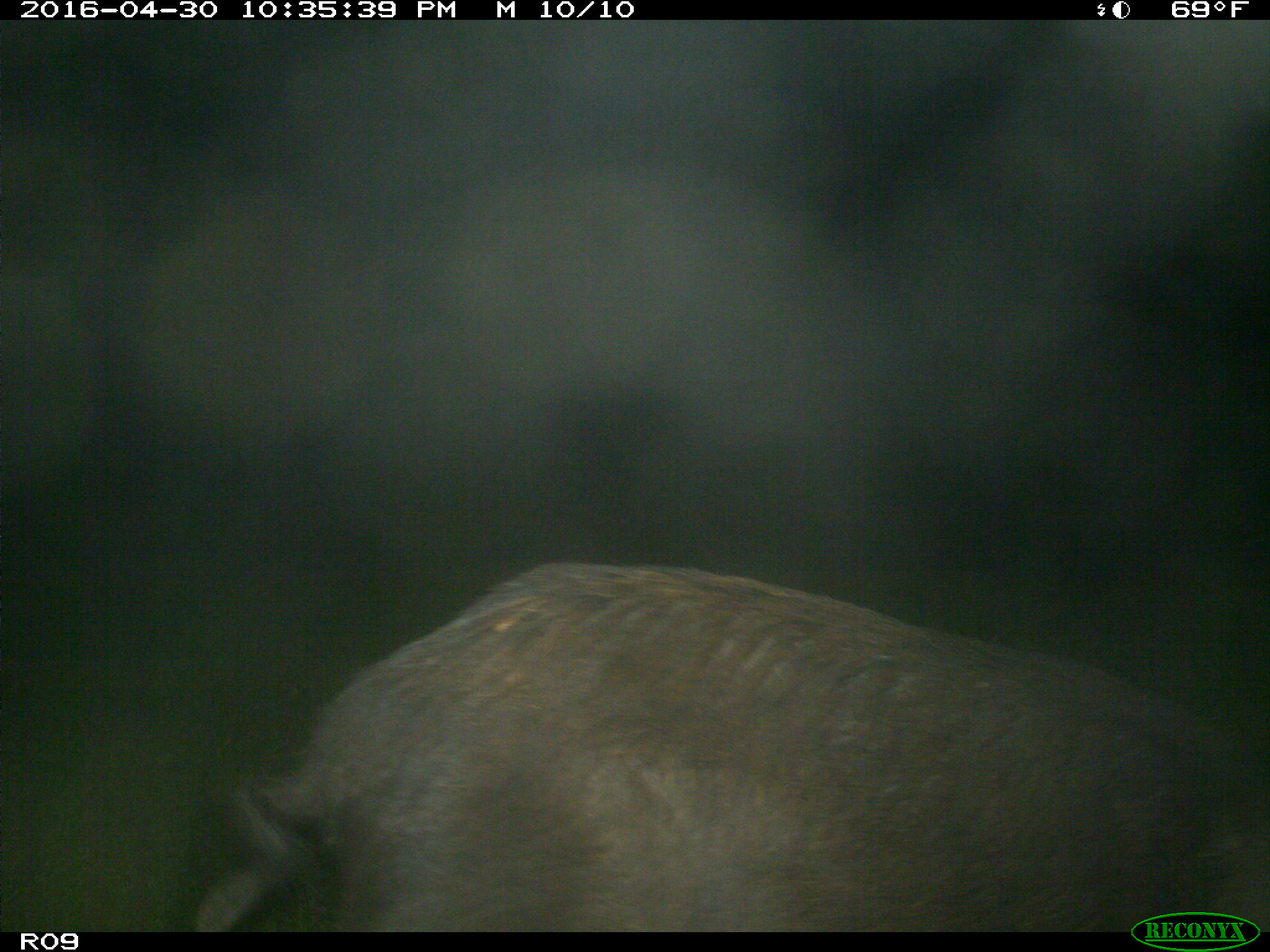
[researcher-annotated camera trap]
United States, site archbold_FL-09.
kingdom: Animalia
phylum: Chordata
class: Mammalia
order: Artiodactyla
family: Suidae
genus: Sus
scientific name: Sus scrofa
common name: wild boar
Sus scrofa (wild boar).